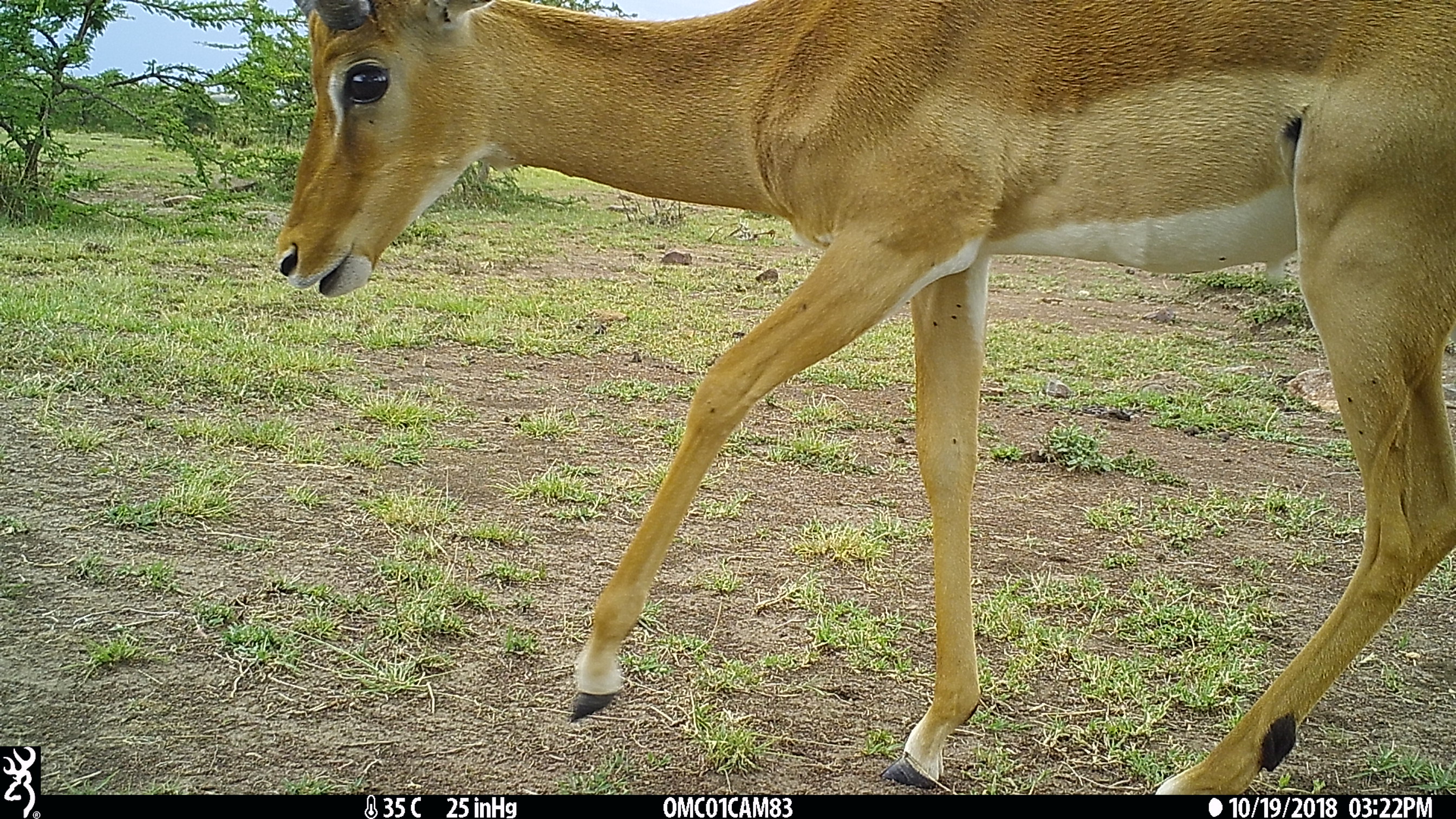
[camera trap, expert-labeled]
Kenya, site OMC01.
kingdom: Animalia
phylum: Chordata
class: Mammalia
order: Artiodactyla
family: Bovidae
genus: Aepyceros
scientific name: Aepyceros melampus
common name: impala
Impala (Aepyceros melampus).